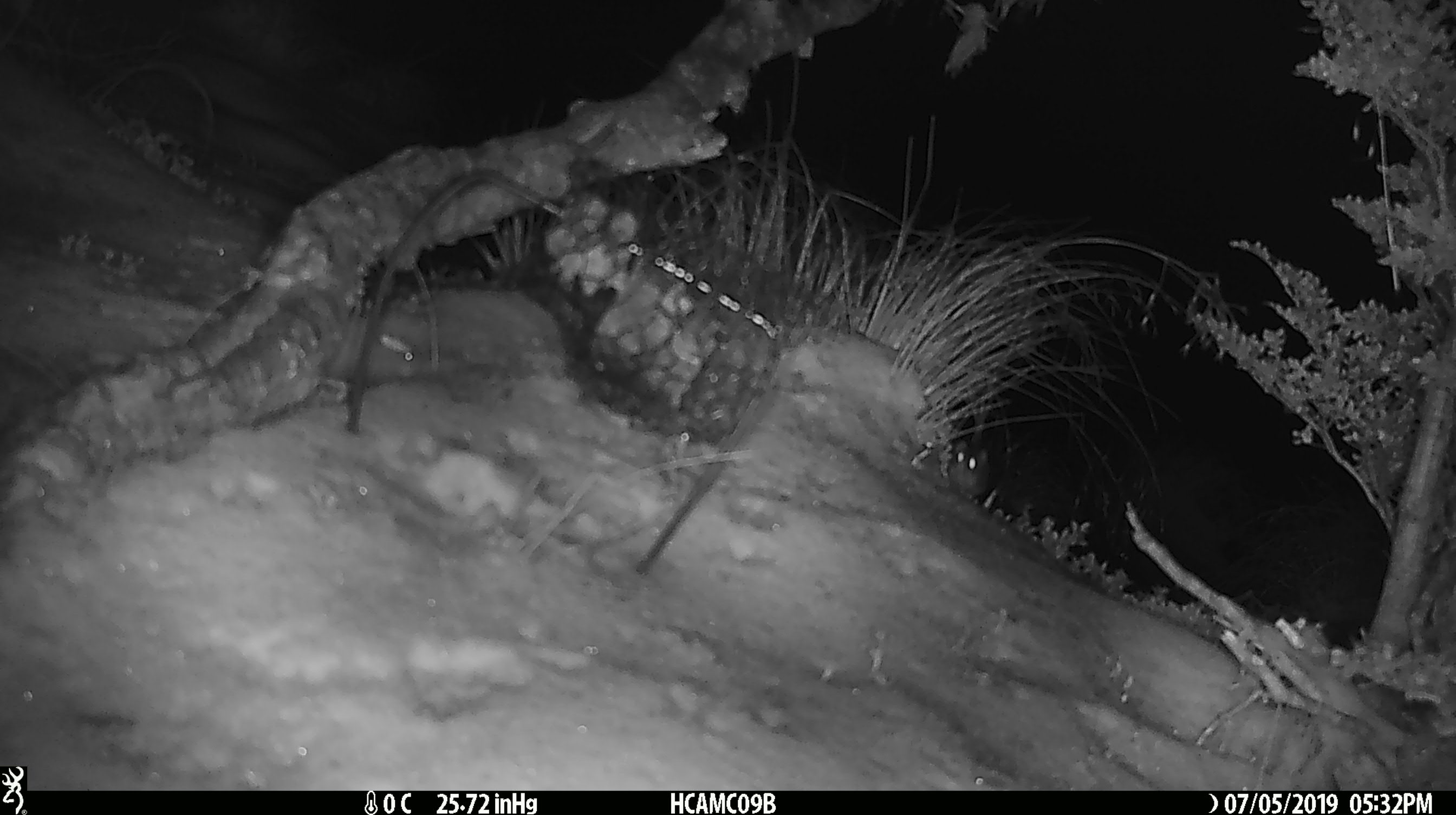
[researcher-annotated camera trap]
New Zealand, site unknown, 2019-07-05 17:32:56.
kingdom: Animalia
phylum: Chordata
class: Mammalia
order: Rodentia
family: Muridae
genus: Mus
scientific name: Mus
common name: mouse